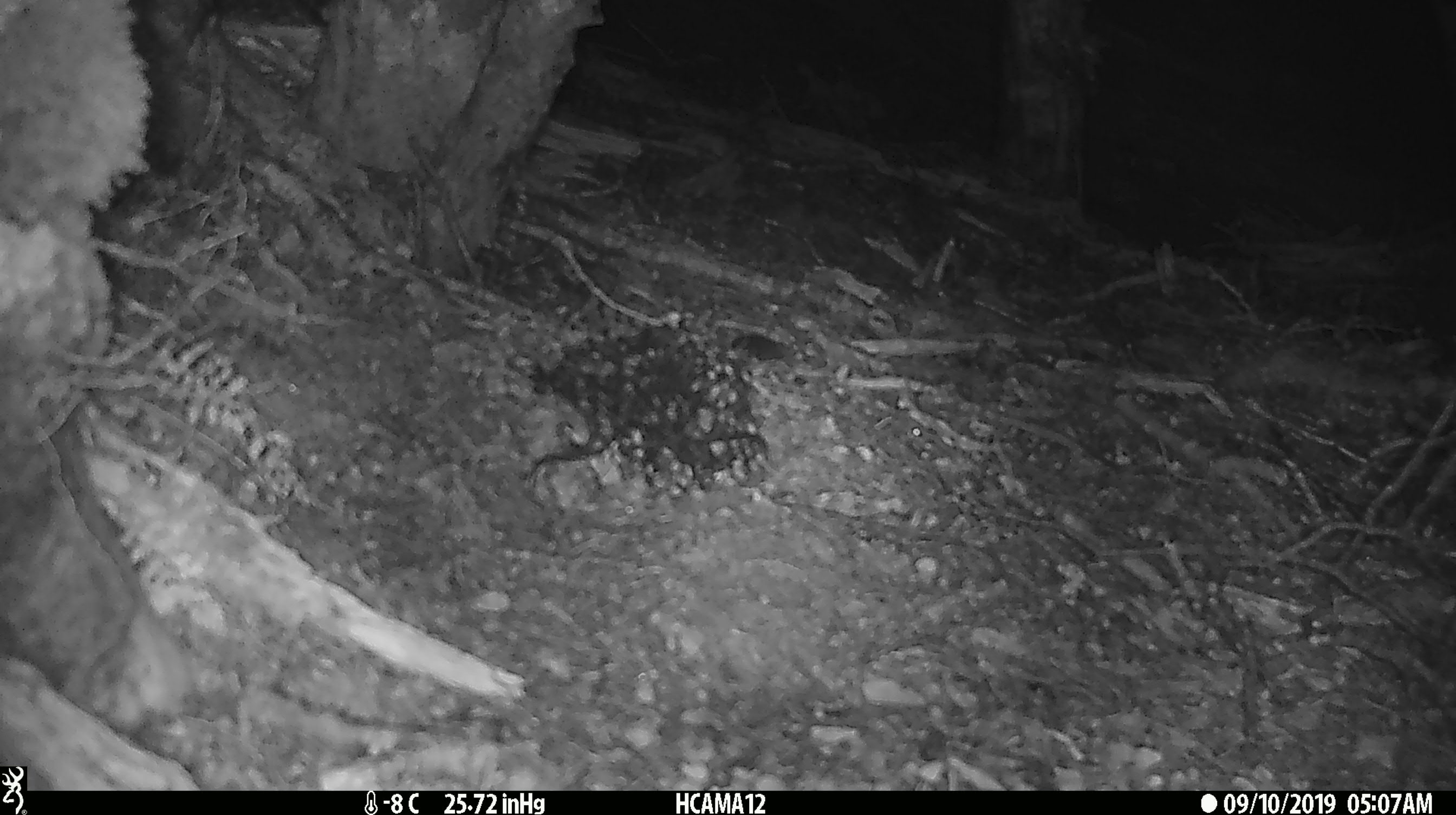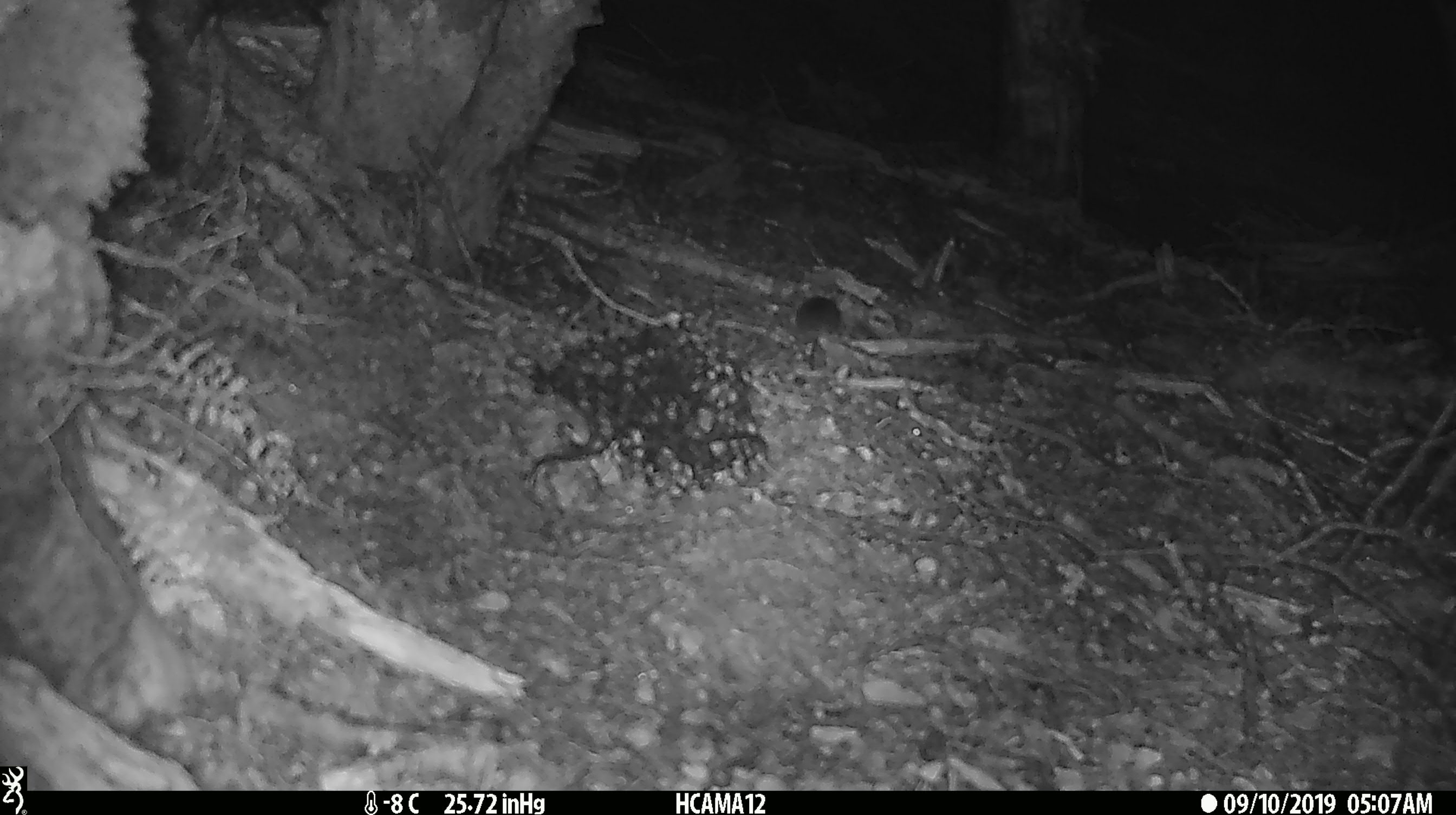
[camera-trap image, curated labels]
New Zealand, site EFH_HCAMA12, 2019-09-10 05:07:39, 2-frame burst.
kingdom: Animalia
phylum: Chordata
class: Mammalia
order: Rodentia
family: Muridae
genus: Mus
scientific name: Mus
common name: mouse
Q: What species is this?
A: Mouse (Mus).